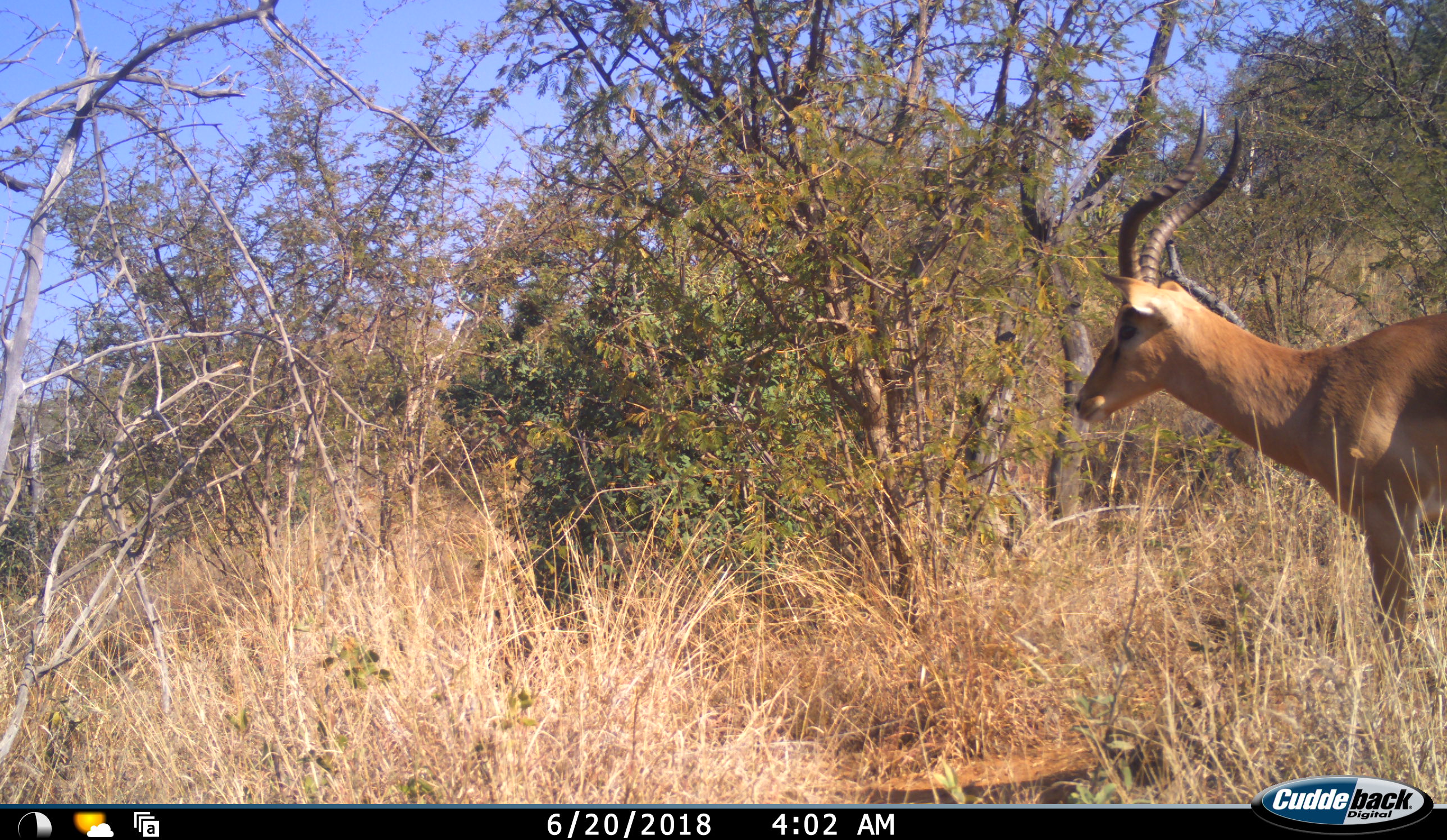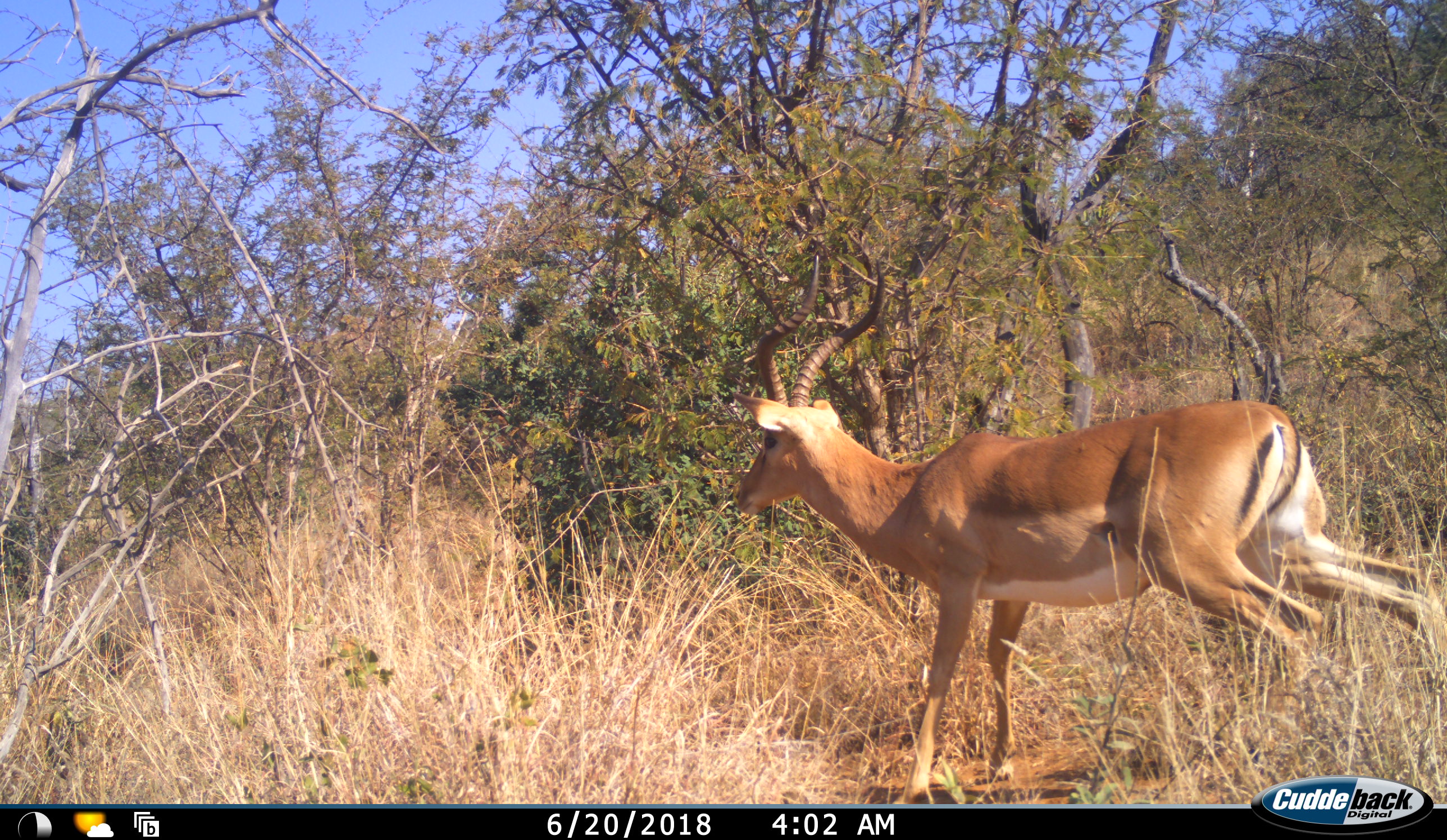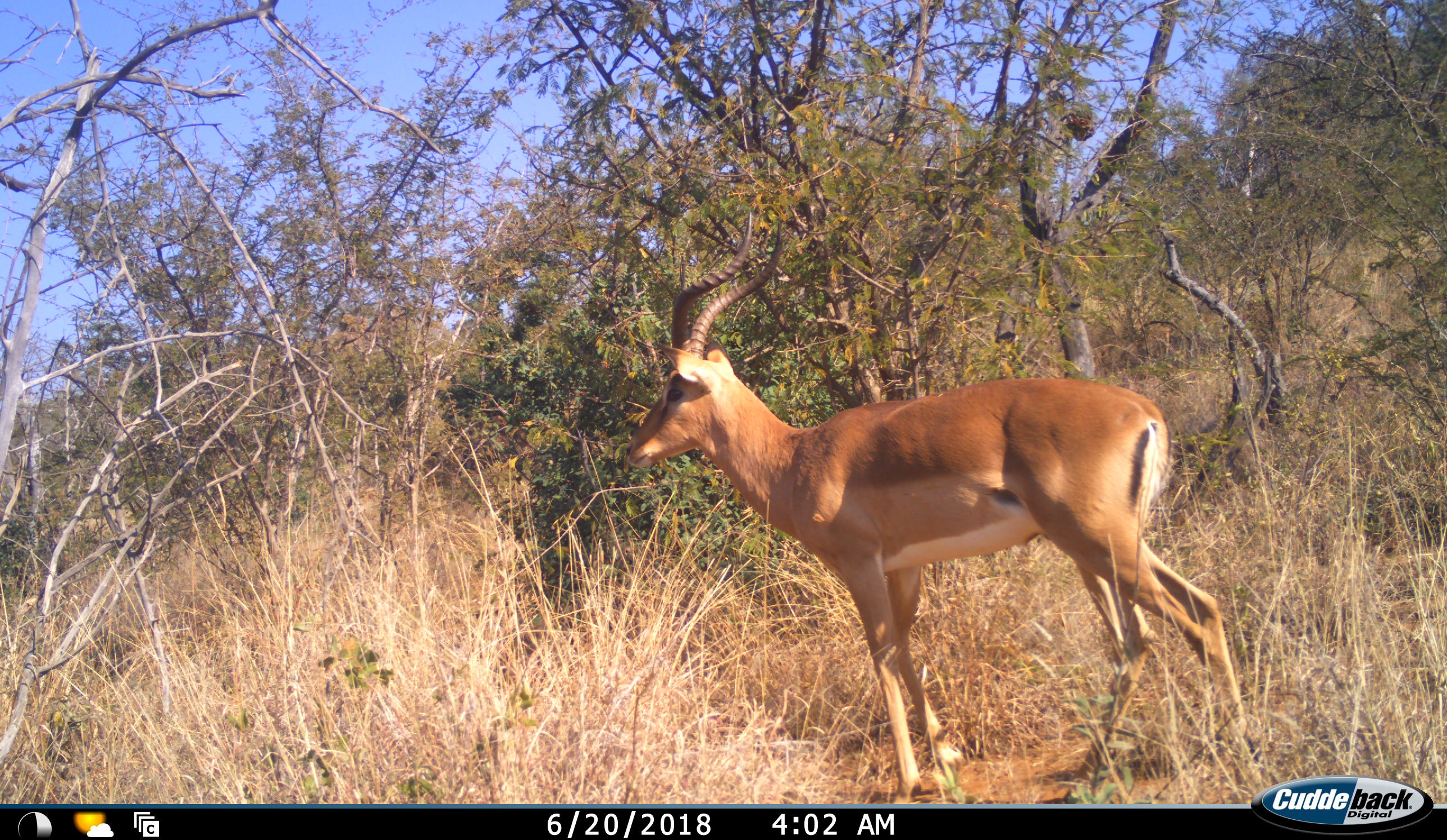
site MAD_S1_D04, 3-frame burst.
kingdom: Animalia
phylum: Chordata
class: Mammalia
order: Artiodactyla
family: Bovidae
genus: Aepyceros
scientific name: Aepyceros melampus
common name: impala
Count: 1.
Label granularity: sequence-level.